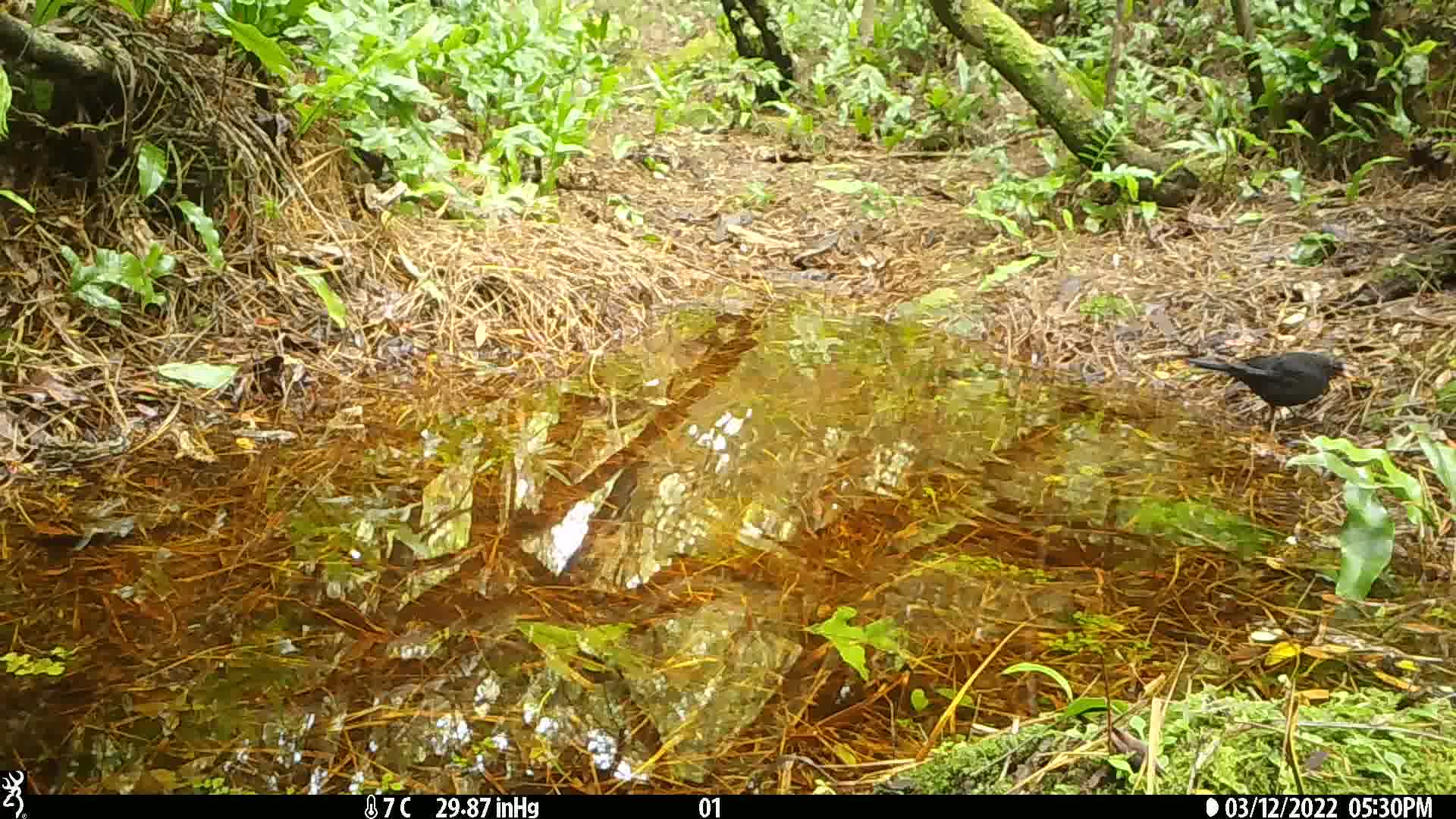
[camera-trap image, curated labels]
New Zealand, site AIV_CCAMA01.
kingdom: Animalia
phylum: Chordata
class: Aves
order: Passeriformes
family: Turdidae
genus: Turdus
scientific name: Turdus merula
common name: eurasian blackbird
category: blackbird